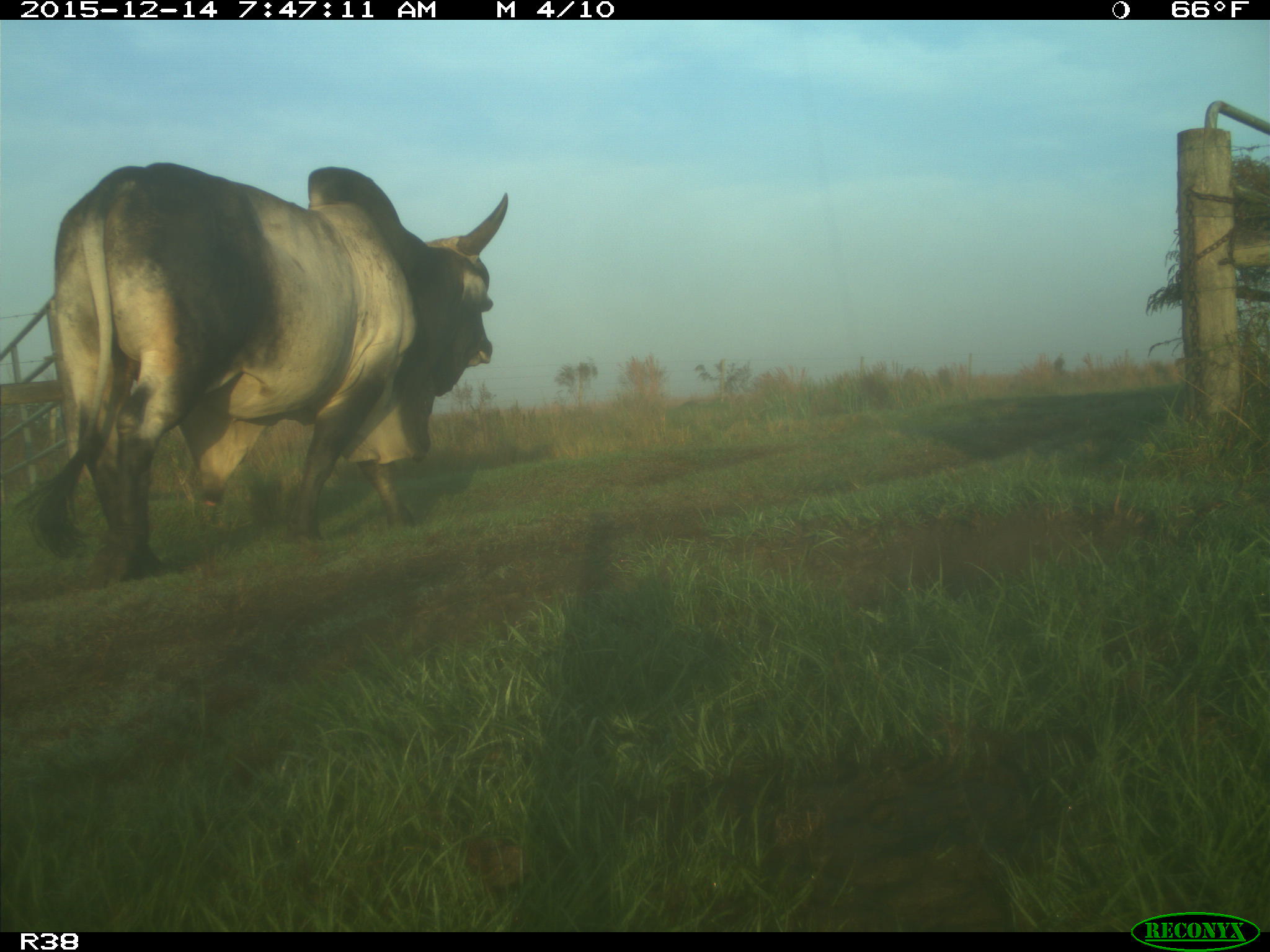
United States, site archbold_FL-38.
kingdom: Animalia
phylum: Chordata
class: Mammalia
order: Artiodactyla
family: Bovidae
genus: Bos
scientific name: Bos taurus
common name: domestic cow